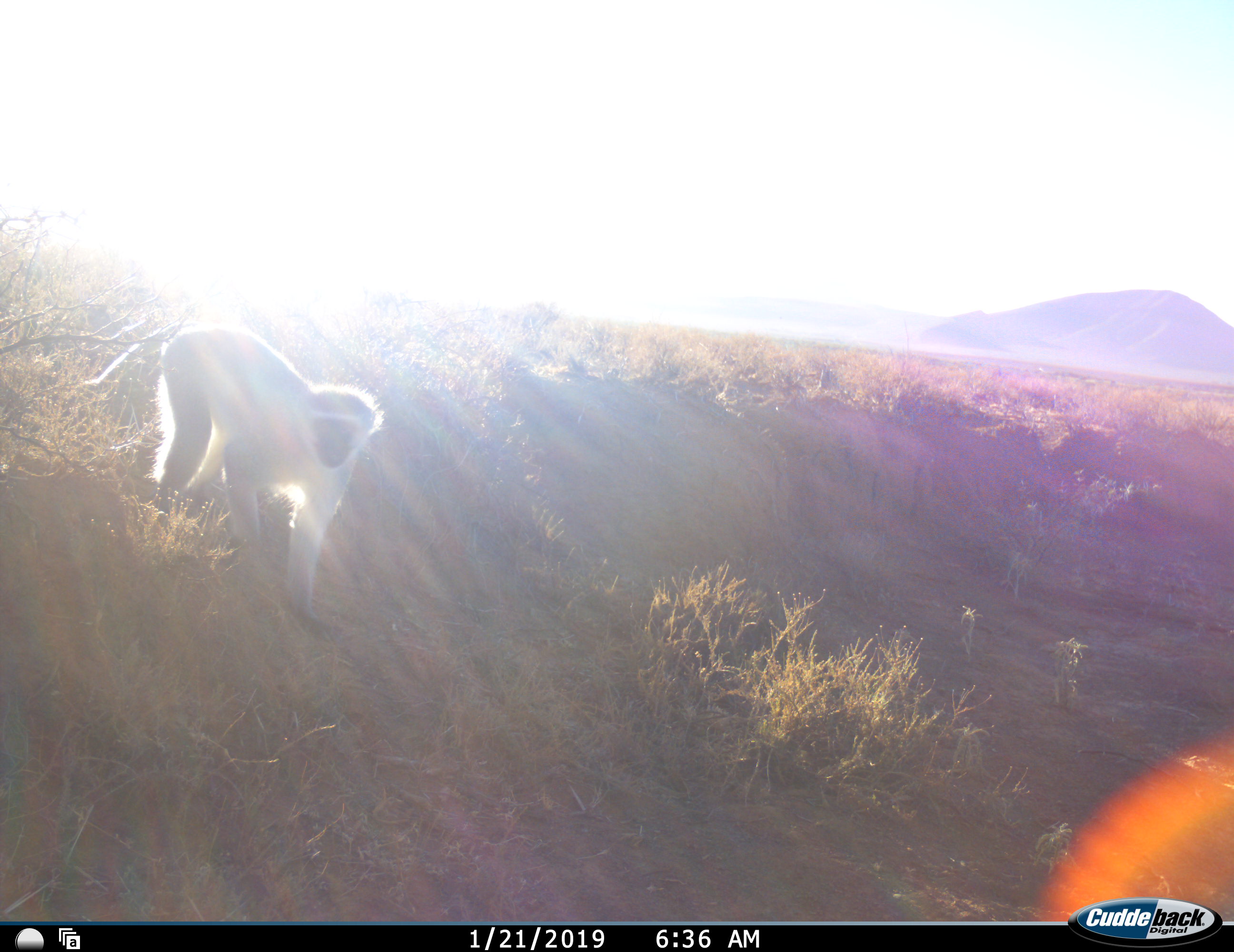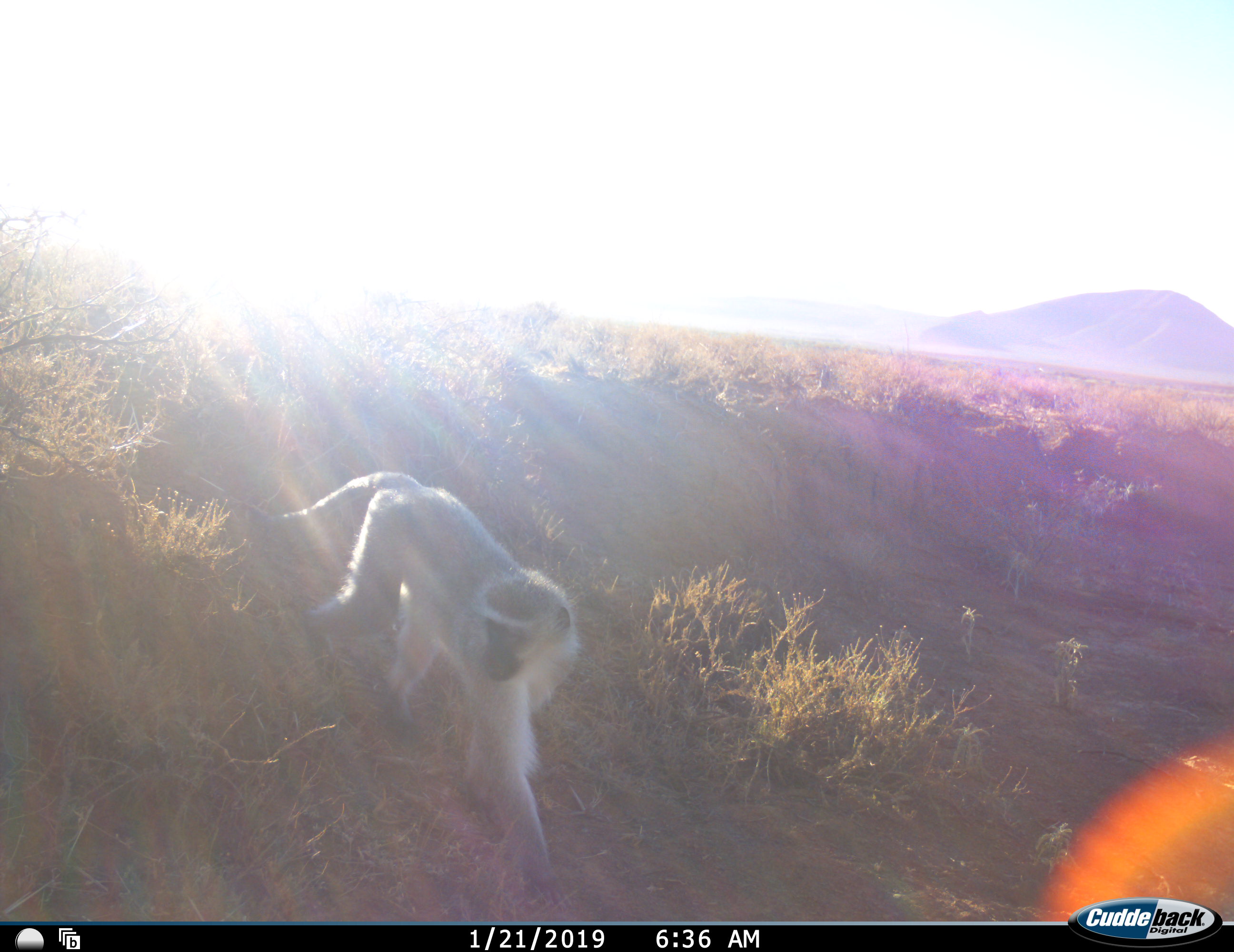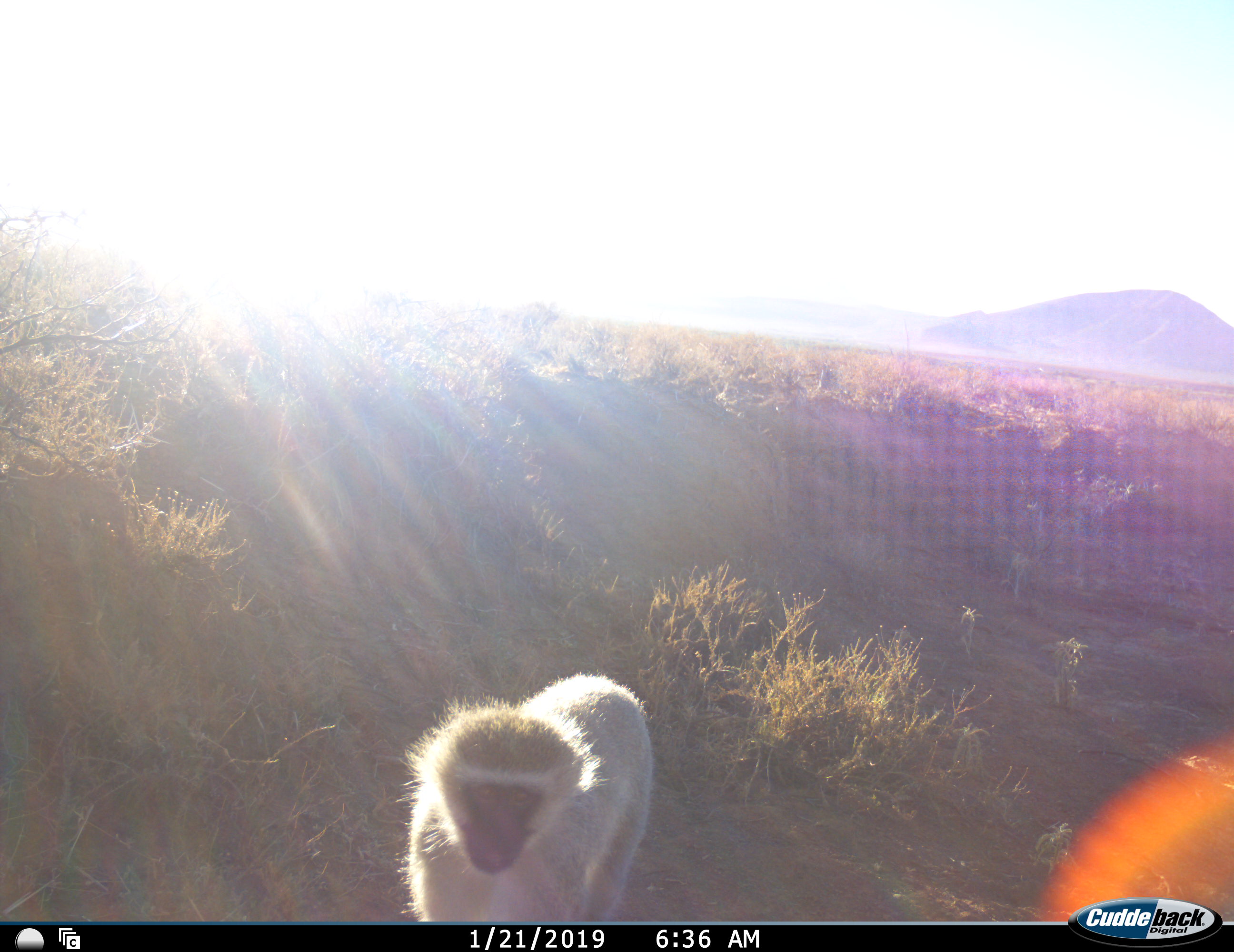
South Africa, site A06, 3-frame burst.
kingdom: Animalia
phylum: Chordata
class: Mammalia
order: Primates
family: Cercopithecidae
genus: Chlorocebus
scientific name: Chlorocebus pygerythrus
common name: vervet monkey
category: monkeyvervet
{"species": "monkeyvervet (vervet monkey) (Chlorocebus pygerythrus)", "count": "1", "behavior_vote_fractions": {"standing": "10%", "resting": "0%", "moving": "90%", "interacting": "0%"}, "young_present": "0%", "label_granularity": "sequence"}